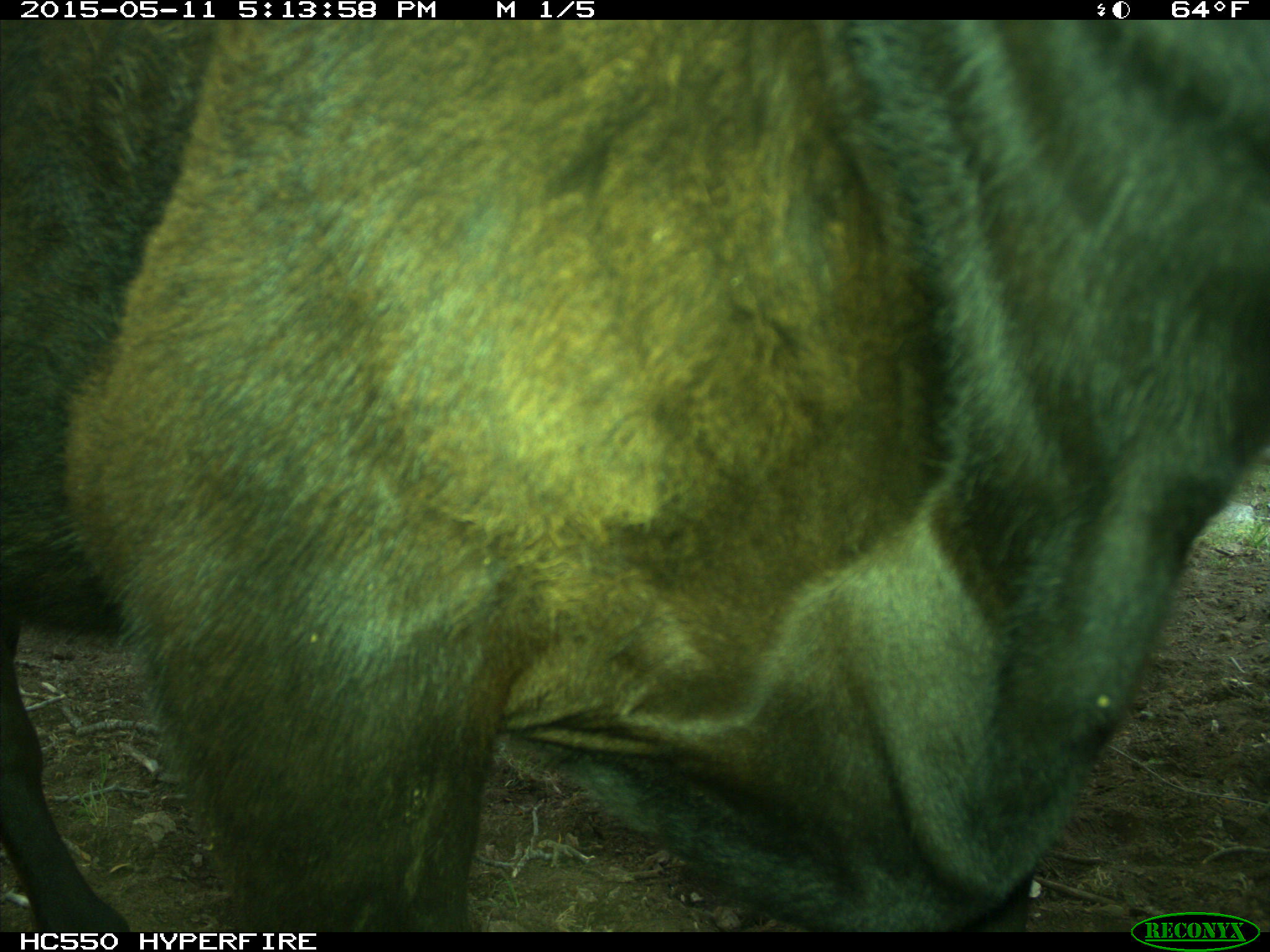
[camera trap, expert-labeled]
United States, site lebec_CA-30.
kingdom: Animalia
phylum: Chordata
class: Mammalia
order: Artiodactyla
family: Bovidae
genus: Bos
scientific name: Bos taurus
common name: domestic cow